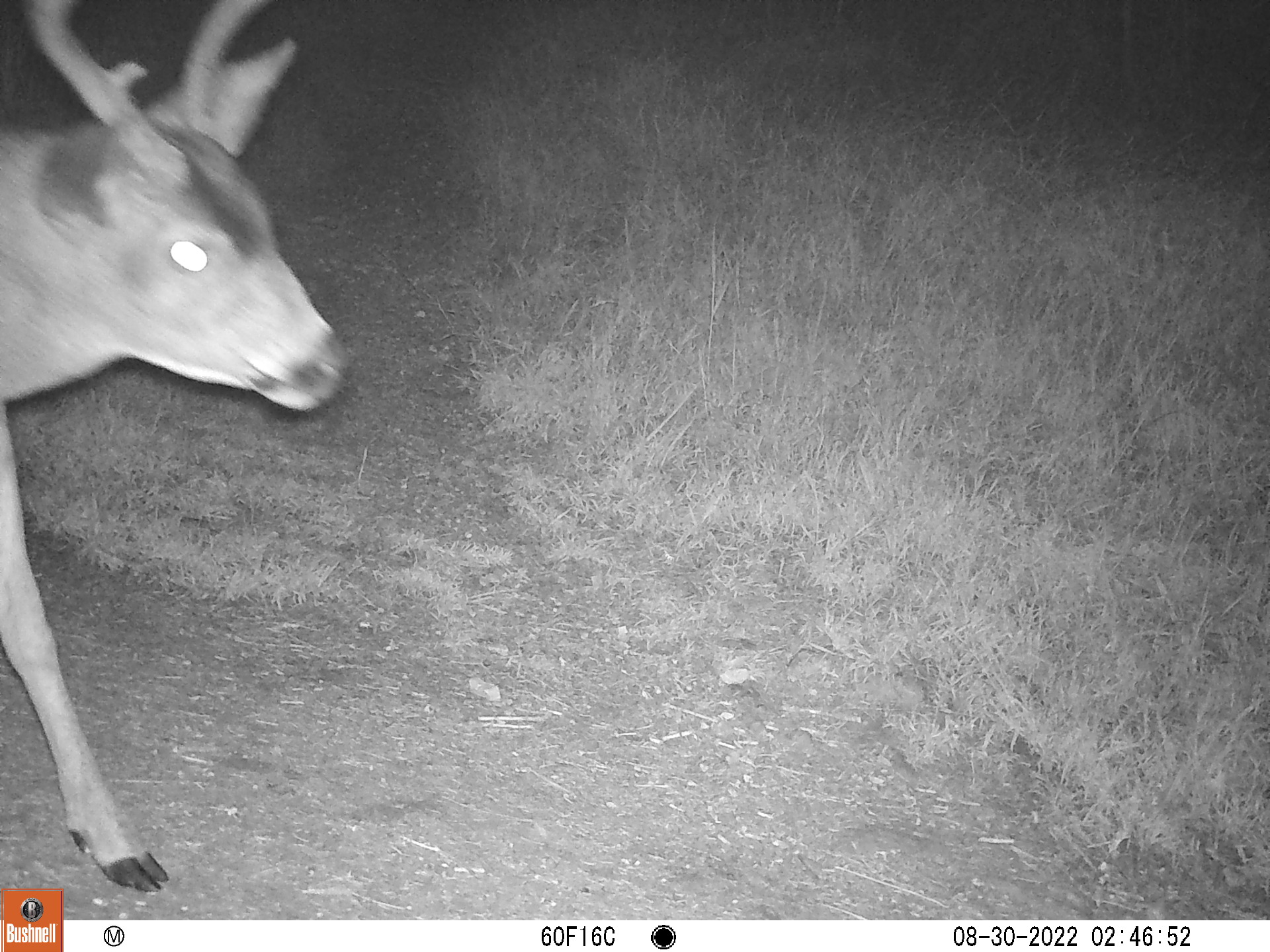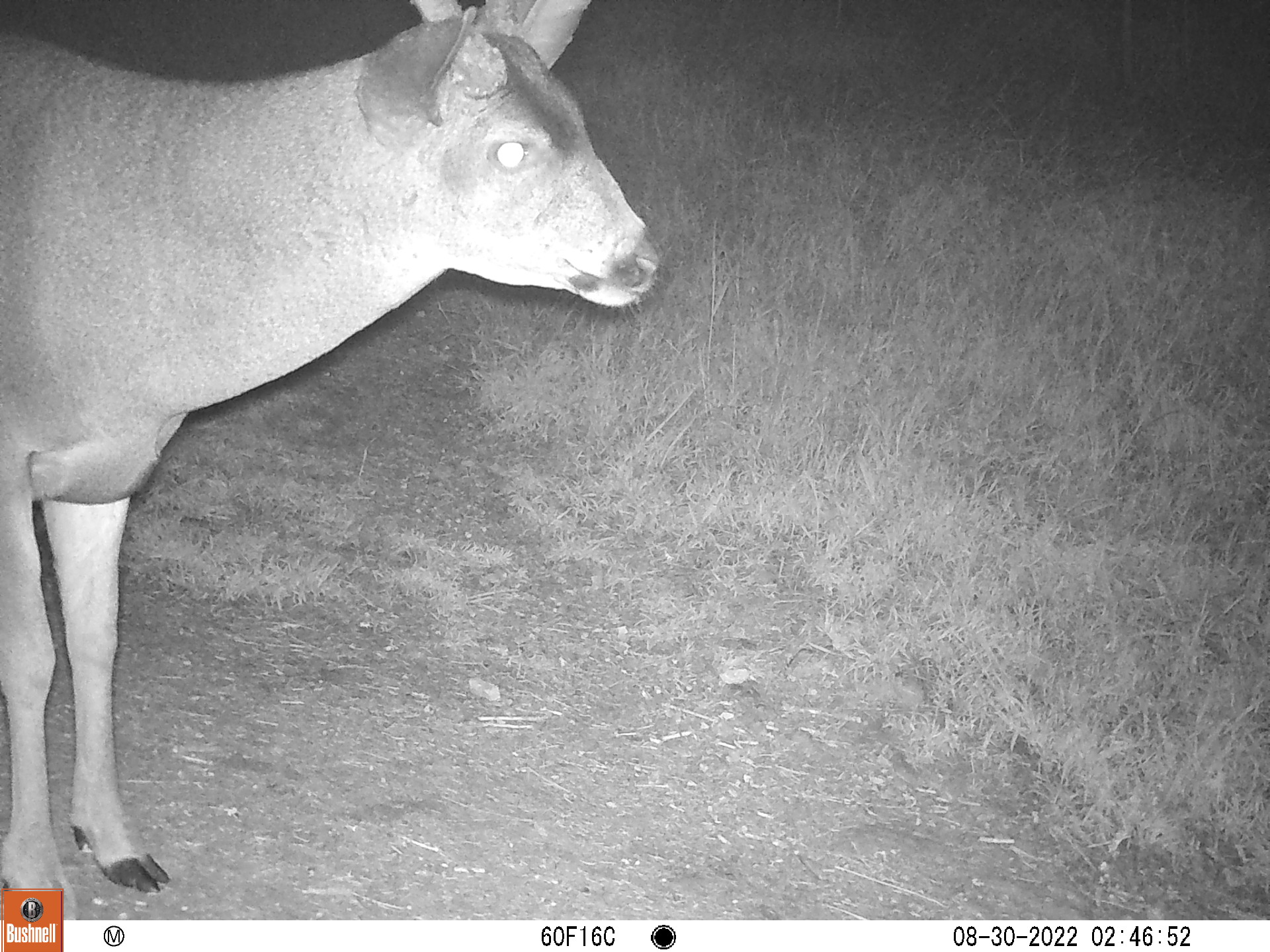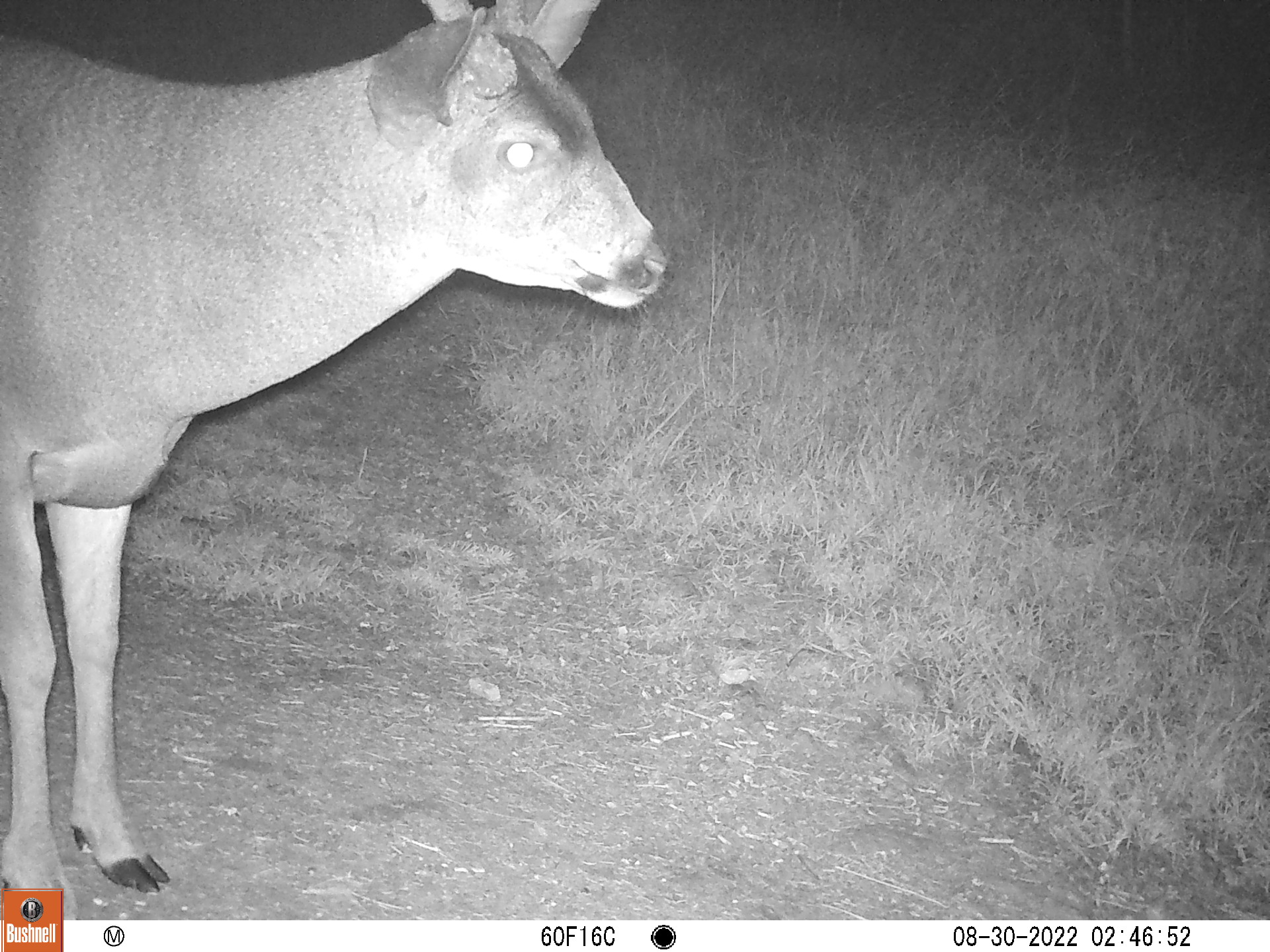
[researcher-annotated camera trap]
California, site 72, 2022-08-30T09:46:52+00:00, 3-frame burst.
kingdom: Animalia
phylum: Chordata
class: Mammalia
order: Artiodactyla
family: Cervidae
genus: Odocoileus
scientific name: Odocoileus hemionus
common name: mule deer